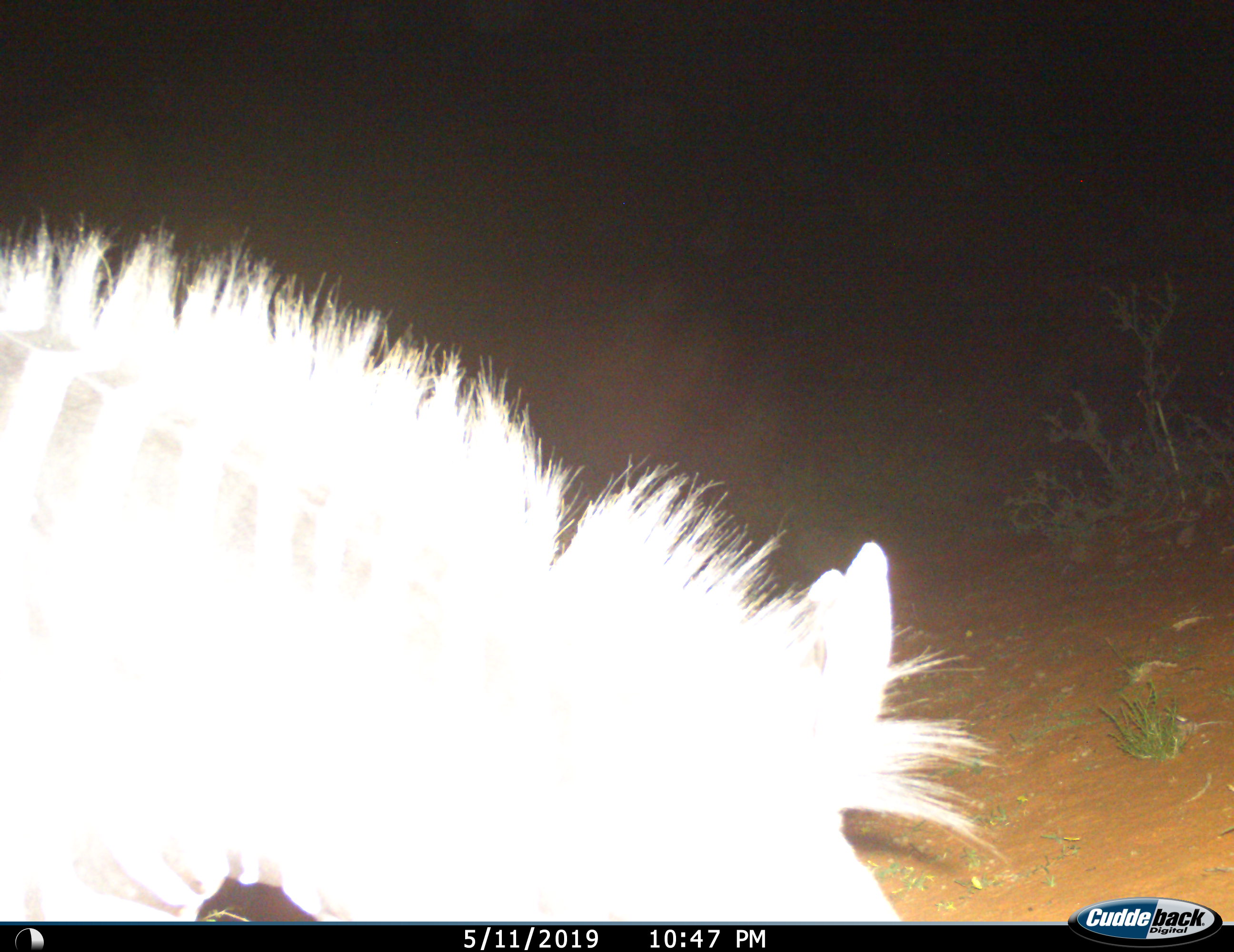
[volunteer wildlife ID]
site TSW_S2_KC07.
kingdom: Animalia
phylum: Chordata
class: Mammalia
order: Perissodactyla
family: Equidae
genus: Equus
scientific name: Equus quagga burchellii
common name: burchell's zebra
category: zebraburchells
Zebraburchells (burchell's zebra) (Equus quagga burchellii), count 1. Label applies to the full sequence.